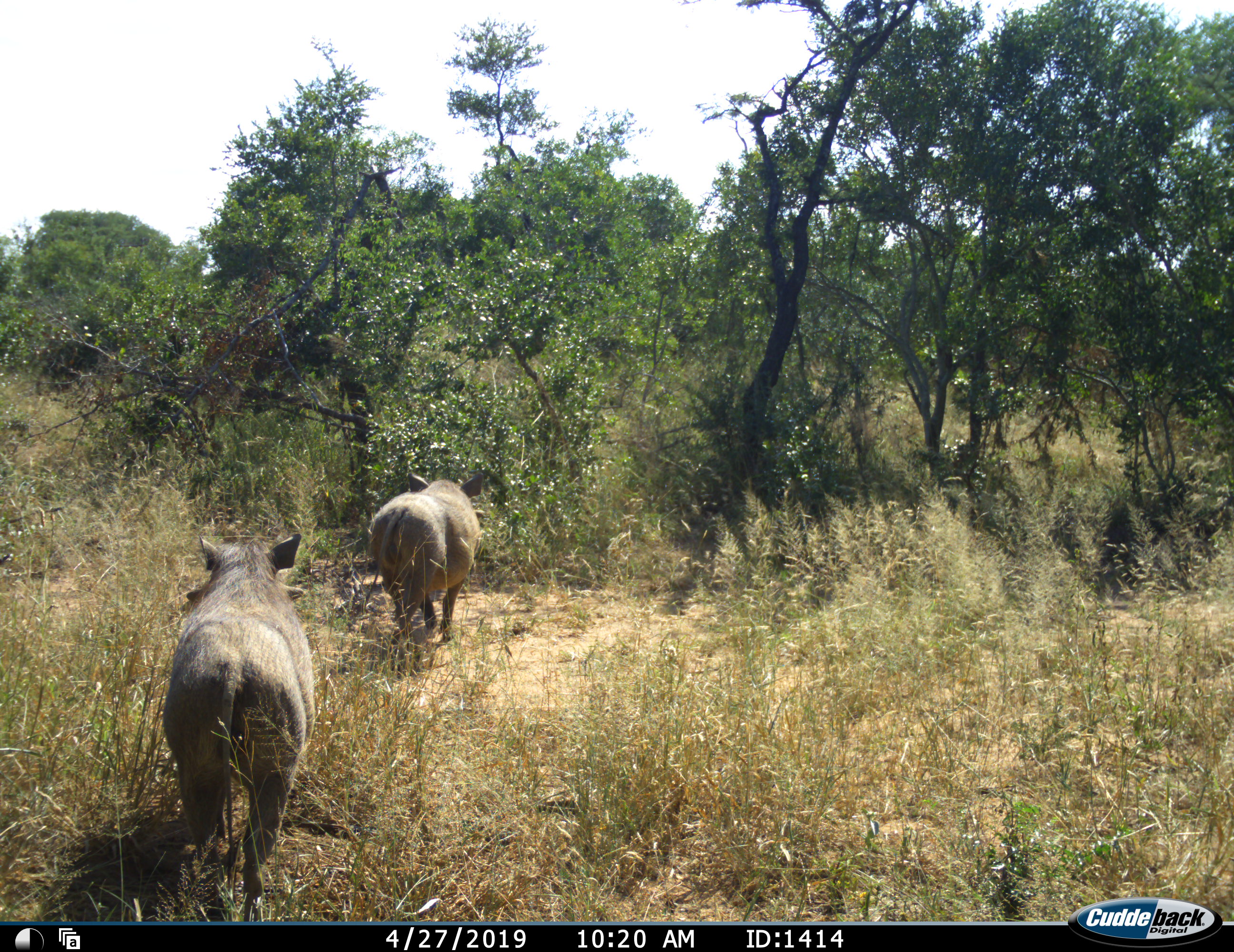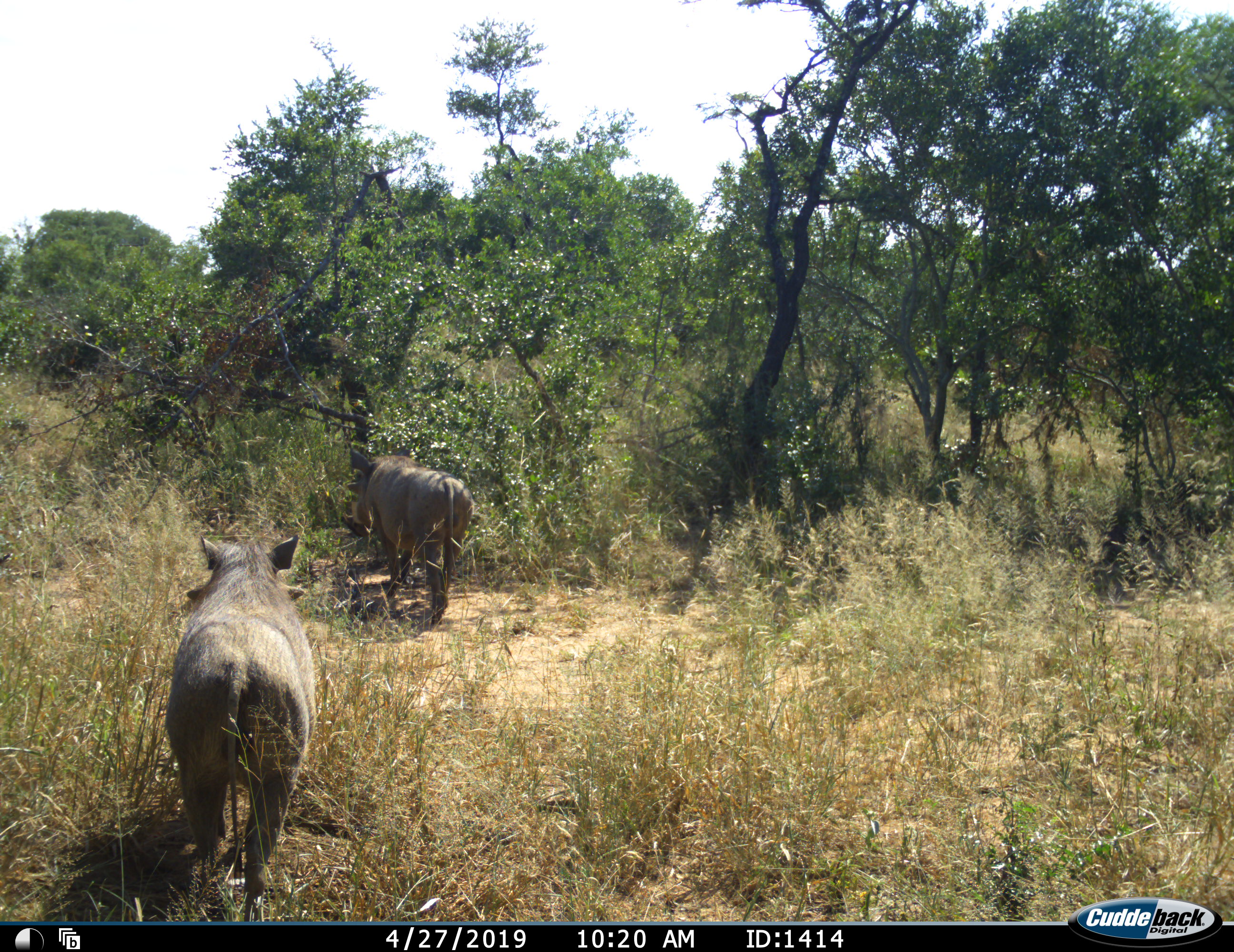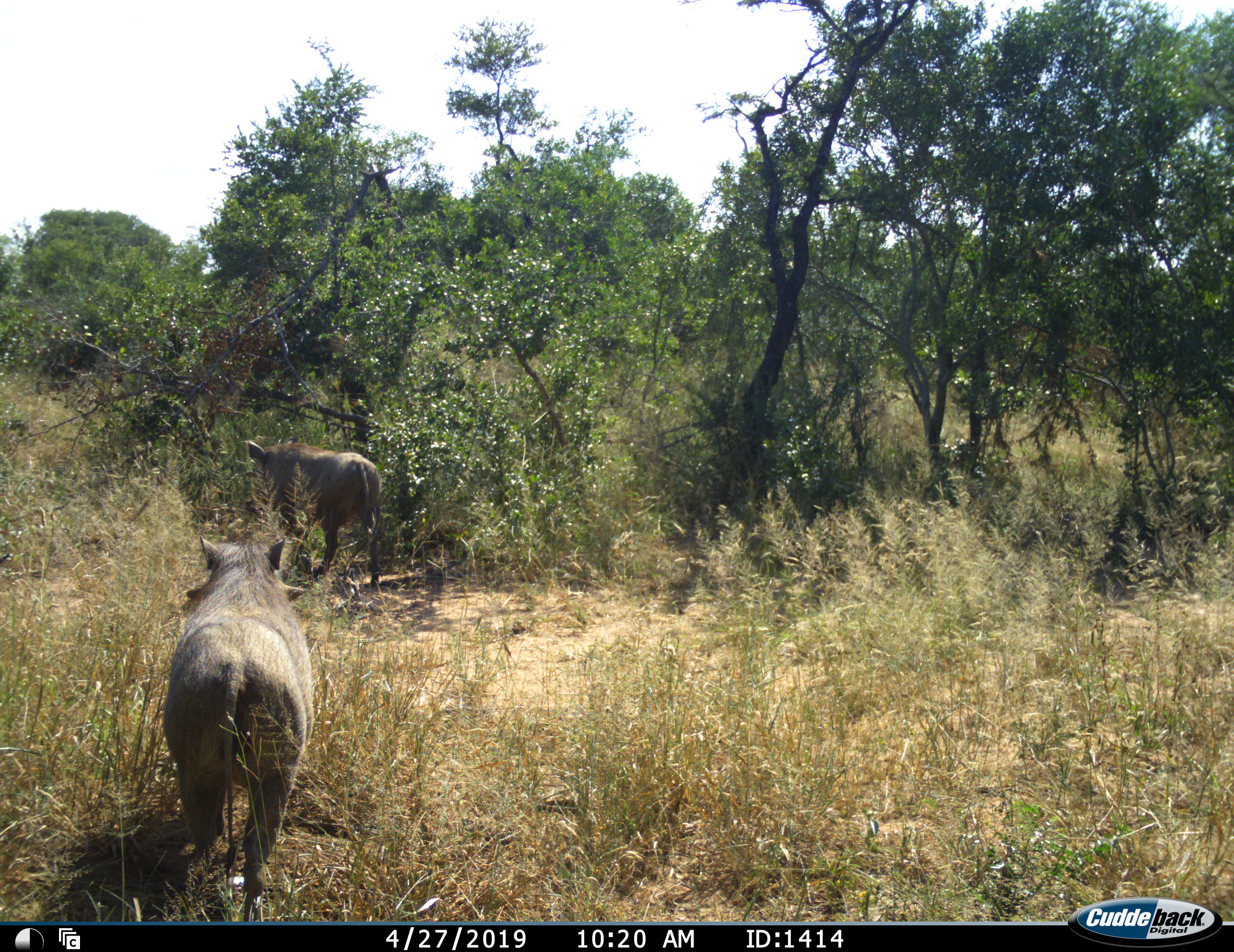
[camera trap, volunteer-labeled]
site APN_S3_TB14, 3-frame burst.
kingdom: Animalia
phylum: Chordata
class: Mammalia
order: Artiodactyla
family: Suidae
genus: Phacochoerus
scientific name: Phacochoerus africanus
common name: warthog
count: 2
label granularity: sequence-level